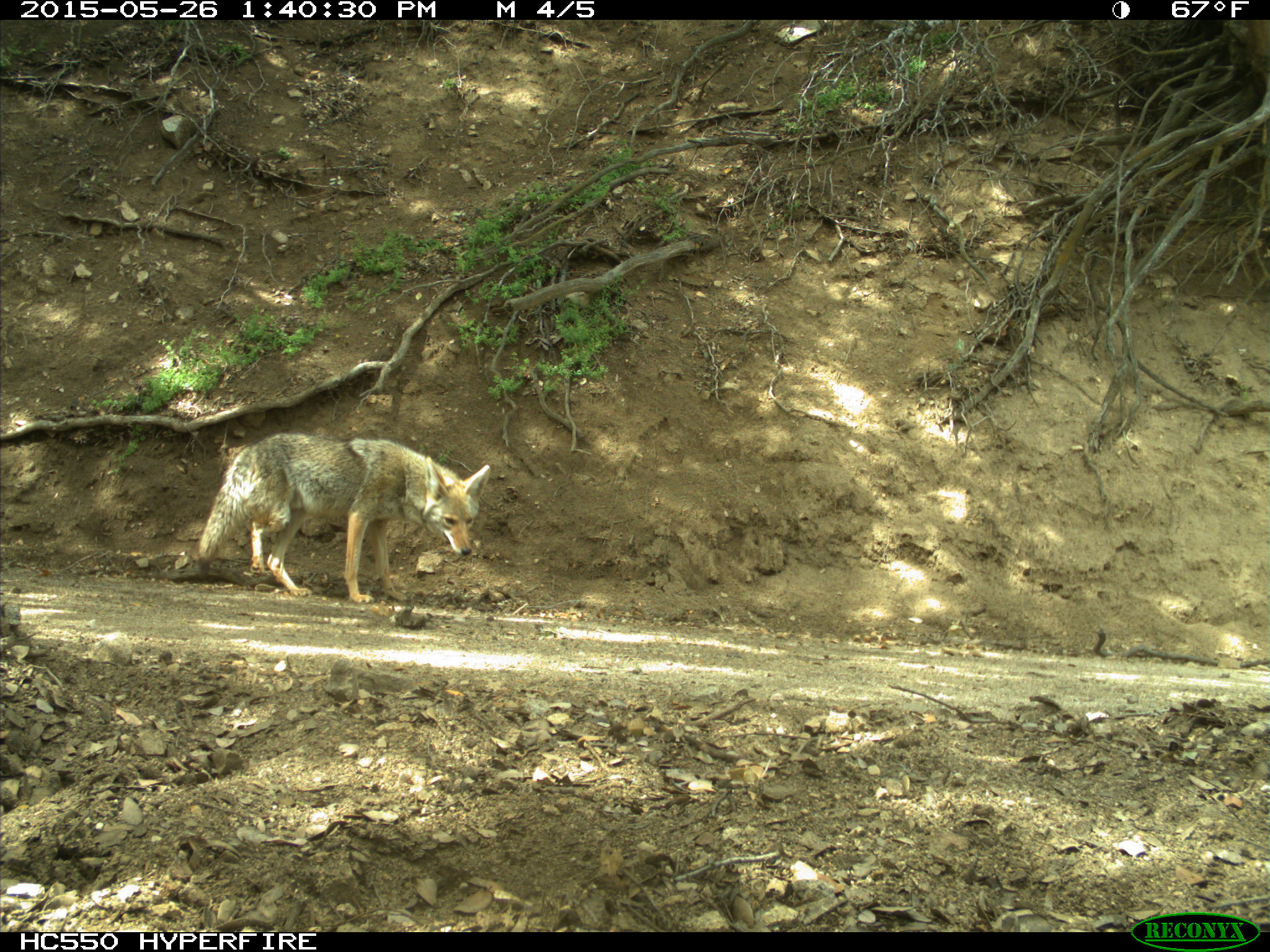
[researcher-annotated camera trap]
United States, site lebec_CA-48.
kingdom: Animalia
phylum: Chordata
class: Mammalia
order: Carnivora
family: Canidae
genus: Canis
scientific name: Canis latrans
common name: coyote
Canis latrans (coyote).